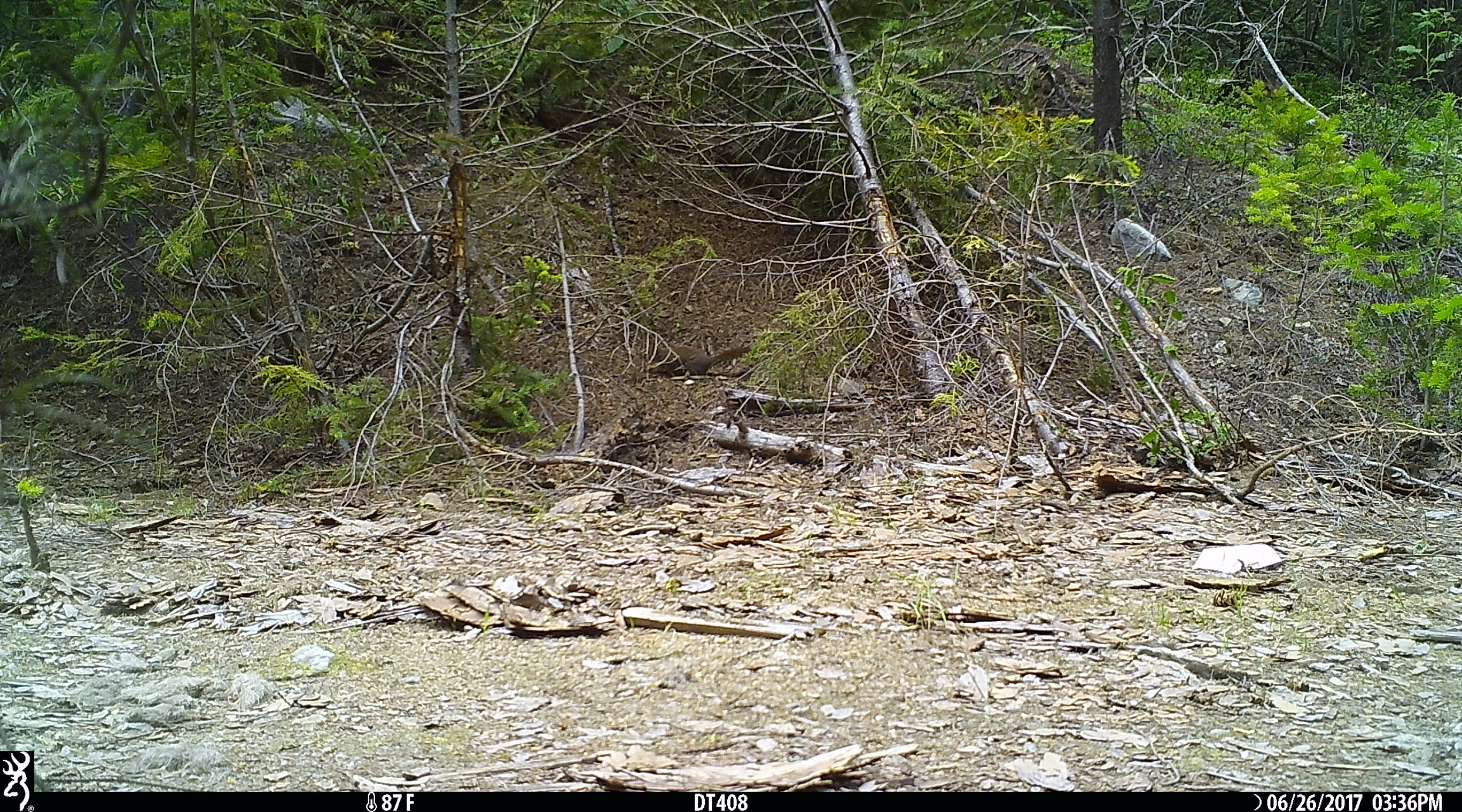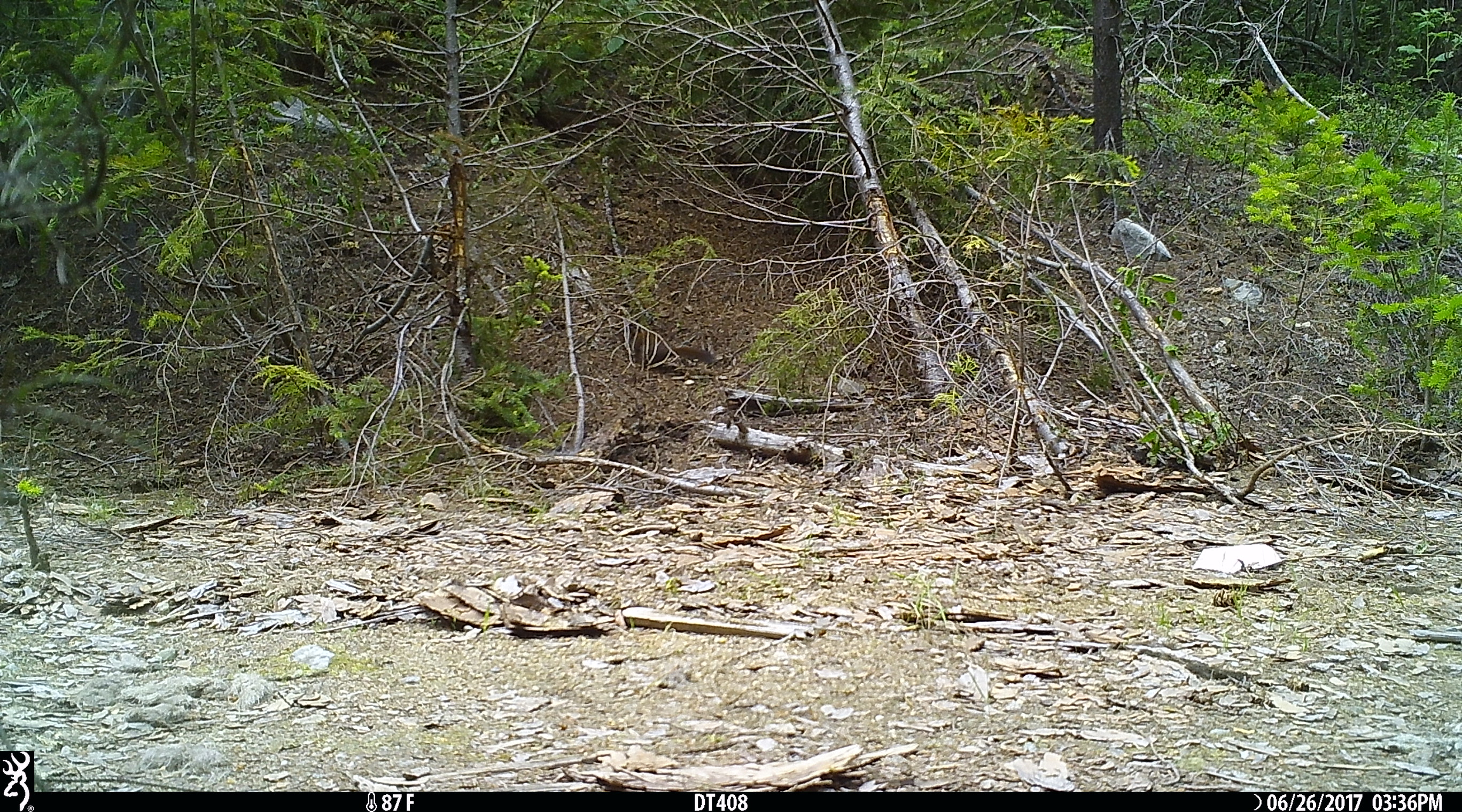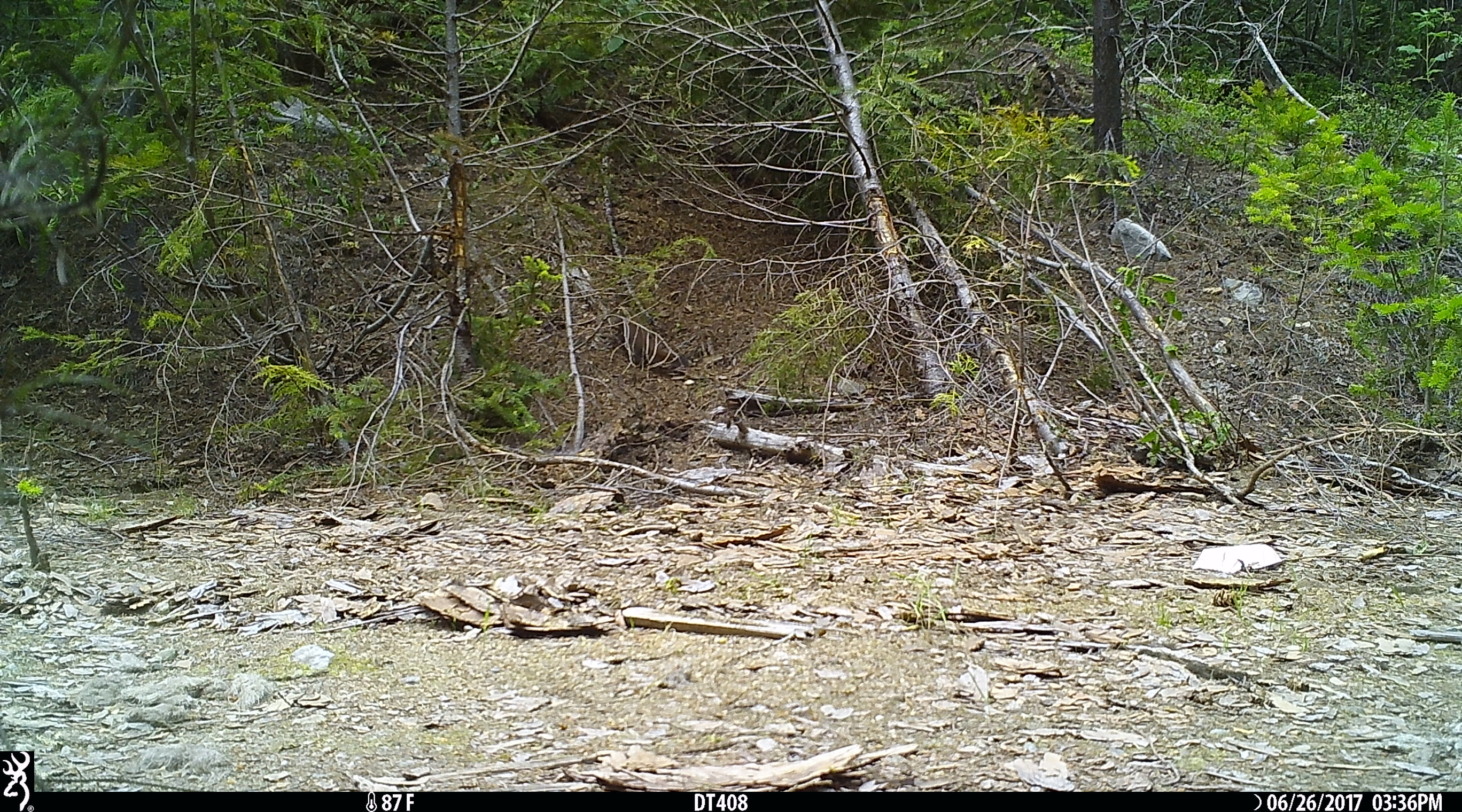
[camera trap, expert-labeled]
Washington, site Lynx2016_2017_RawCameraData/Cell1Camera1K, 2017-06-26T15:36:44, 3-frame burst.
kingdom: Animalia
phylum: Chordata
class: Mammalia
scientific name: Mammalia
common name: small mammal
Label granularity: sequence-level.